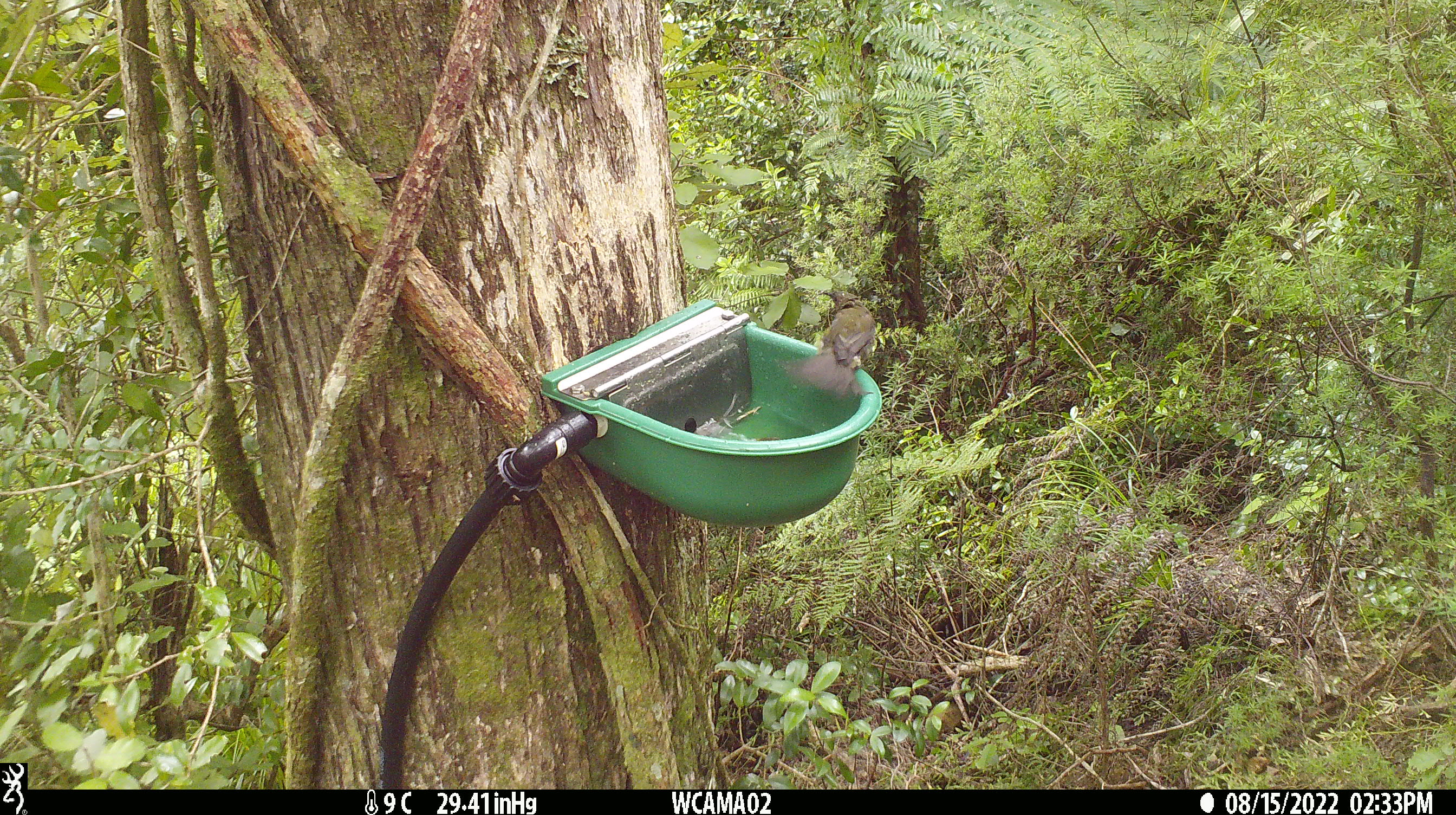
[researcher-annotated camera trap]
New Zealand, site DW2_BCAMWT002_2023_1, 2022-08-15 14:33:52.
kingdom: Animalia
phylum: Chordata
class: Aves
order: Passeriformes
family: Meliphagidae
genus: Anthornis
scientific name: Anthornis melanura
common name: new zealand bellbird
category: bellbird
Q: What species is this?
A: Bellbird (new zealand bellbird) (Anthornis melanura).